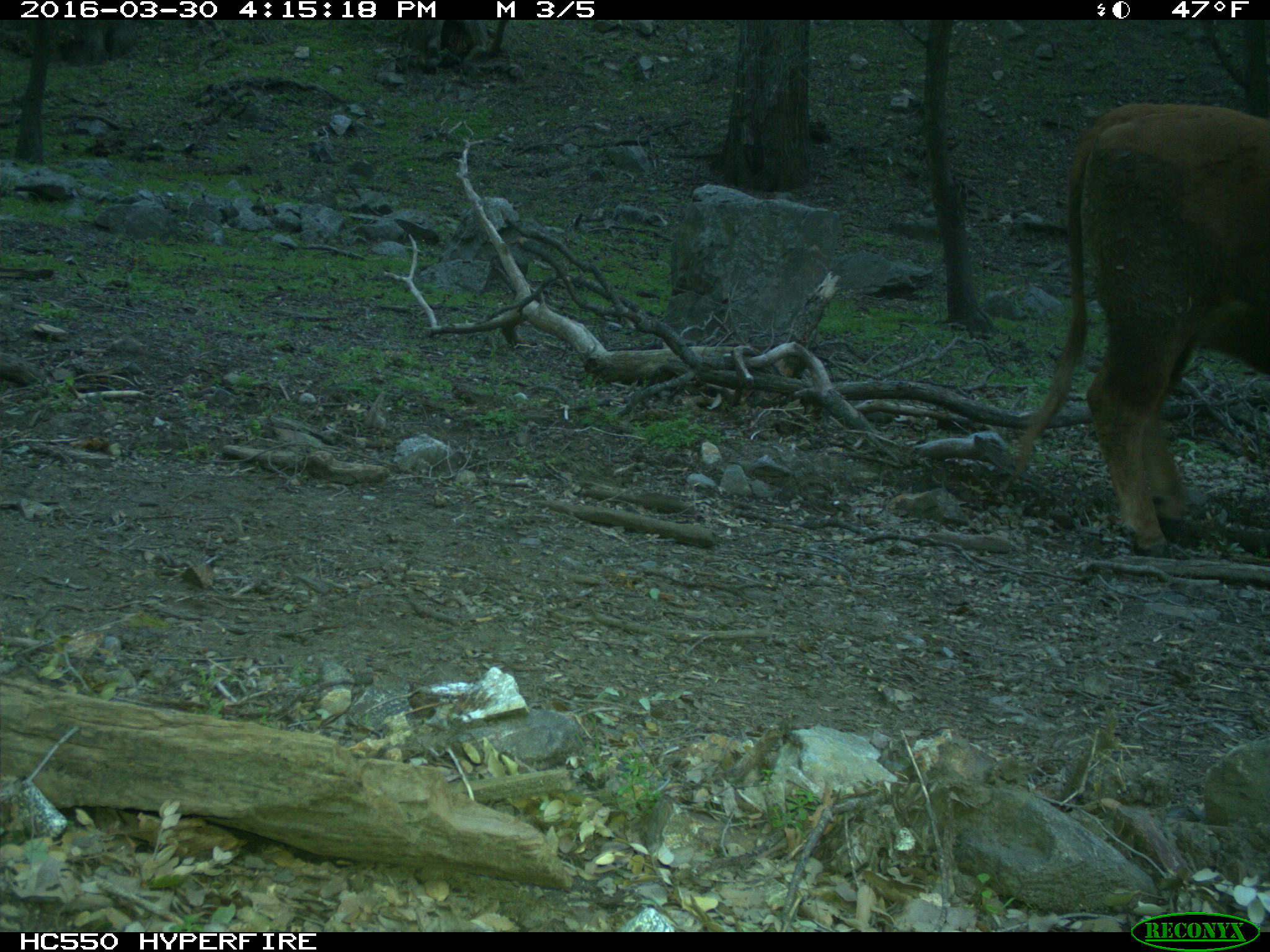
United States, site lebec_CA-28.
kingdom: Animalia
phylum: Chordata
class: Mammalia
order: Artiodactyla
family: Bovidae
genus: Bos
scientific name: Bos taurus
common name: domestic cow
Bos taurus (domestic cow).